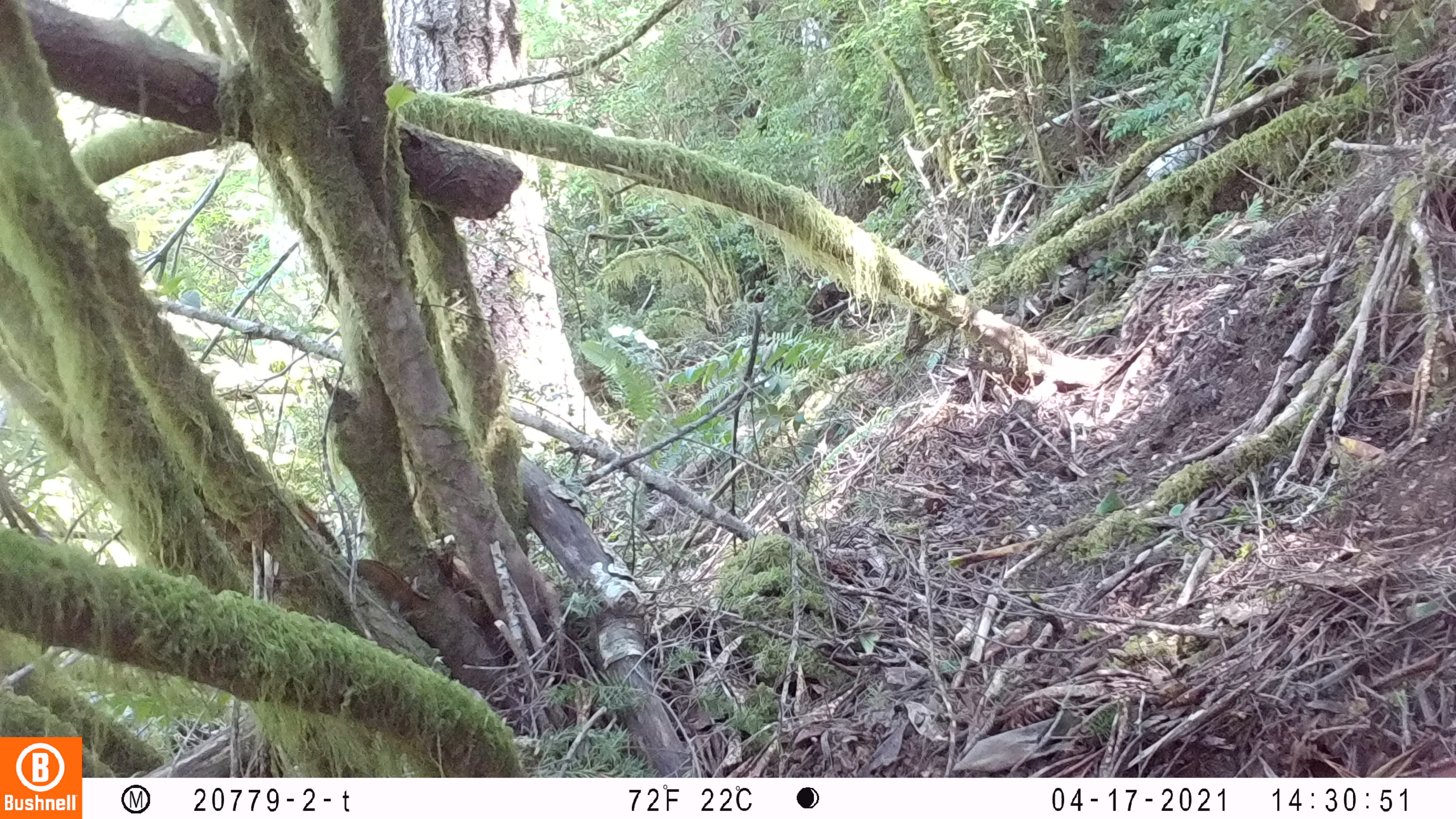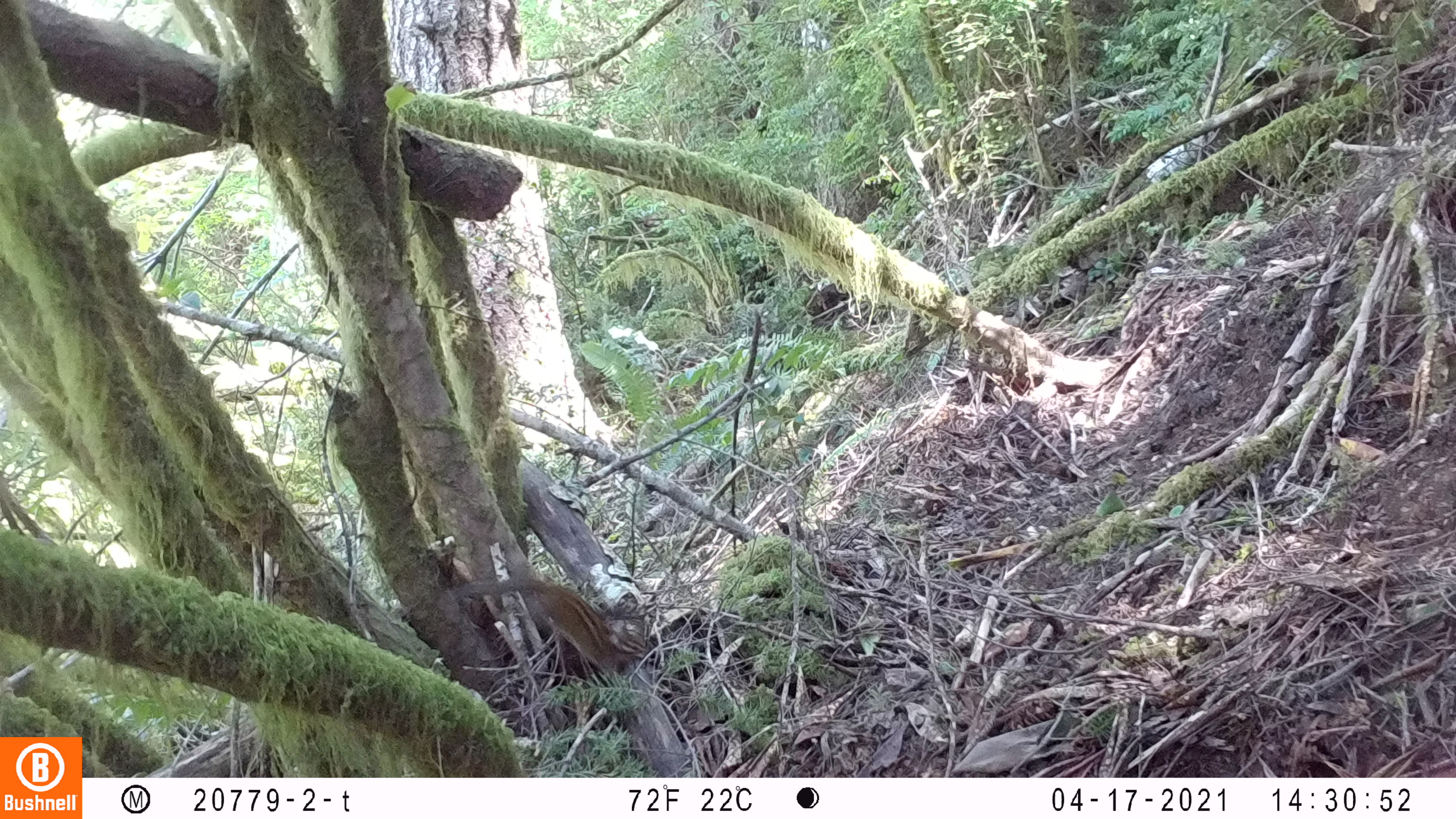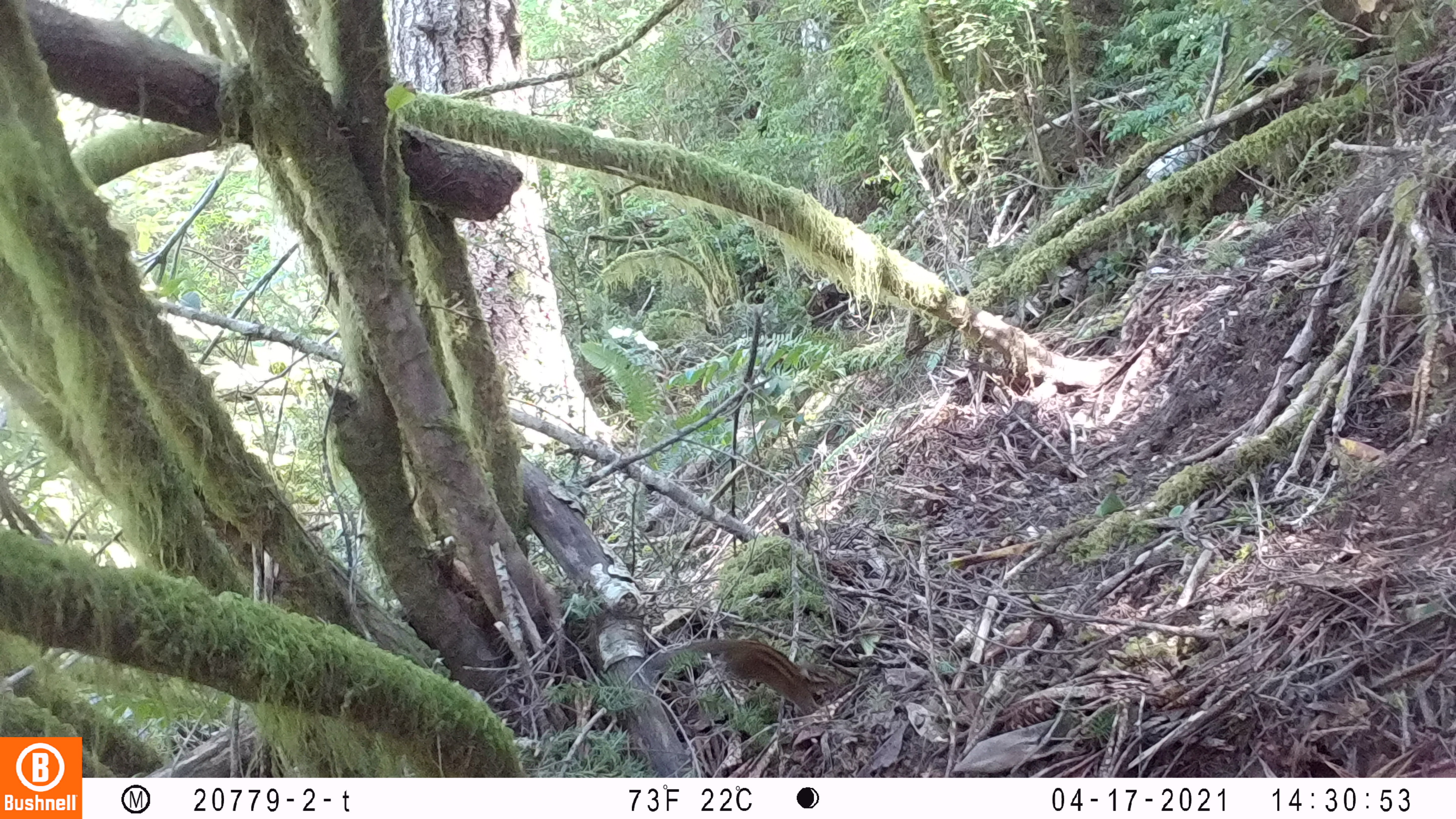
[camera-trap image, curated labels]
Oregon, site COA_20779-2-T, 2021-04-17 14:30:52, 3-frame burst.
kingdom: Animalia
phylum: Chordata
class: Mammalia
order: Rodentia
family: Sciuridae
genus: Neotamias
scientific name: Neotamias townsendii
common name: townsend's chipmunk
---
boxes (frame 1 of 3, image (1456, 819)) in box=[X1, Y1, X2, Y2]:
townsend's chipmunk: box=[316, 535, 455, 652]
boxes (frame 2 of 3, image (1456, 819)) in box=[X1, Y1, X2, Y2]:
townsend's chipmunk: box=[430, 554, 671, 692]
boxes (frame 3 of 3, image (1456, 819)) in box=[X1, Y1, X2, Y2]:
townsend's chipmunk: box=[629, 610, 854, 733]